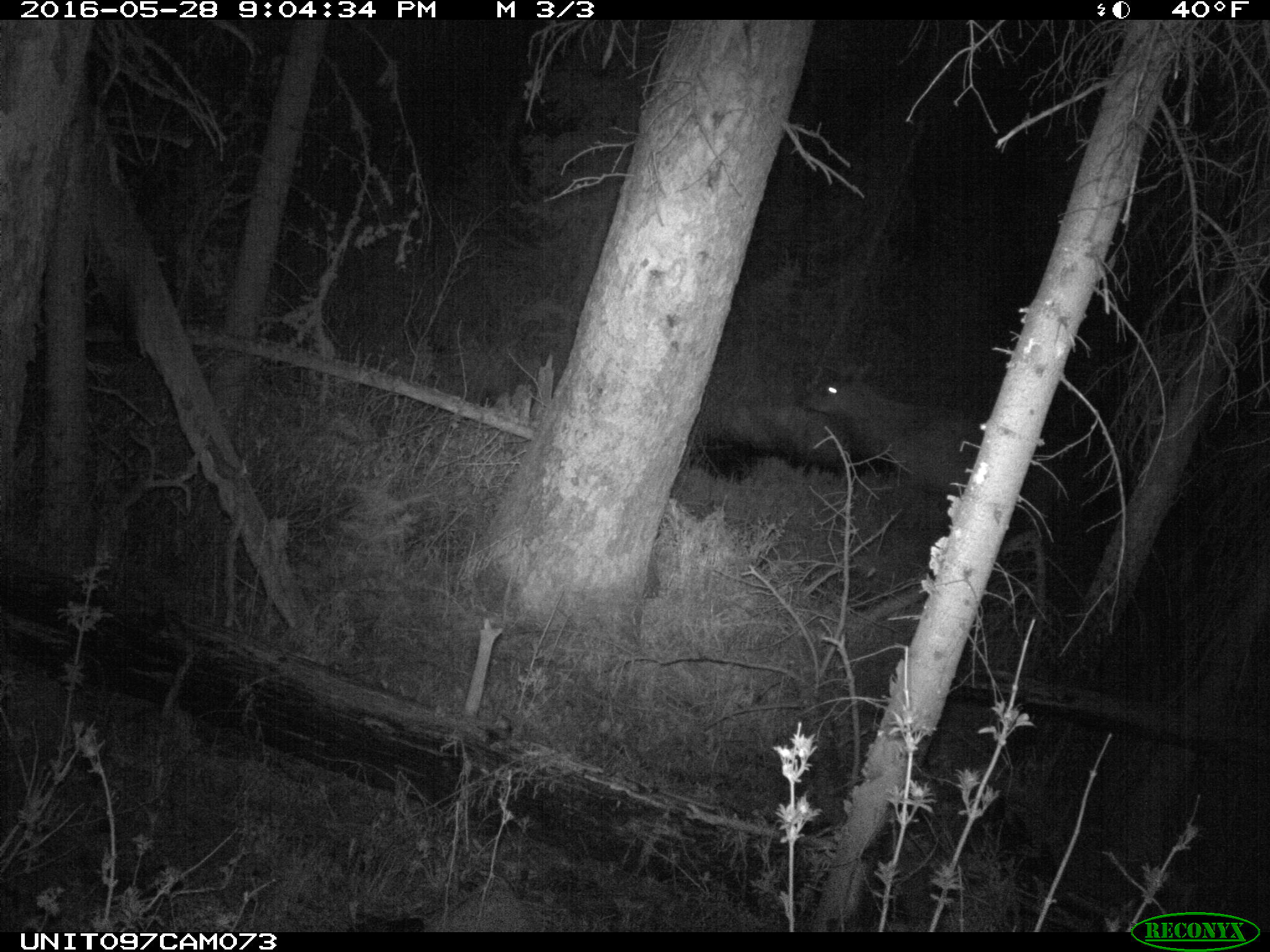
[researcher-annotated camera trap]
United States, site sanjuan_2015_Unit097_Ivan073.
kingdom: Animalia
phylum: Chordata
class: Mammalia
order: Artiodactyla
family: Cervidae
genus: Cervus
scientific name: Cervus elaphus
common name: red deer